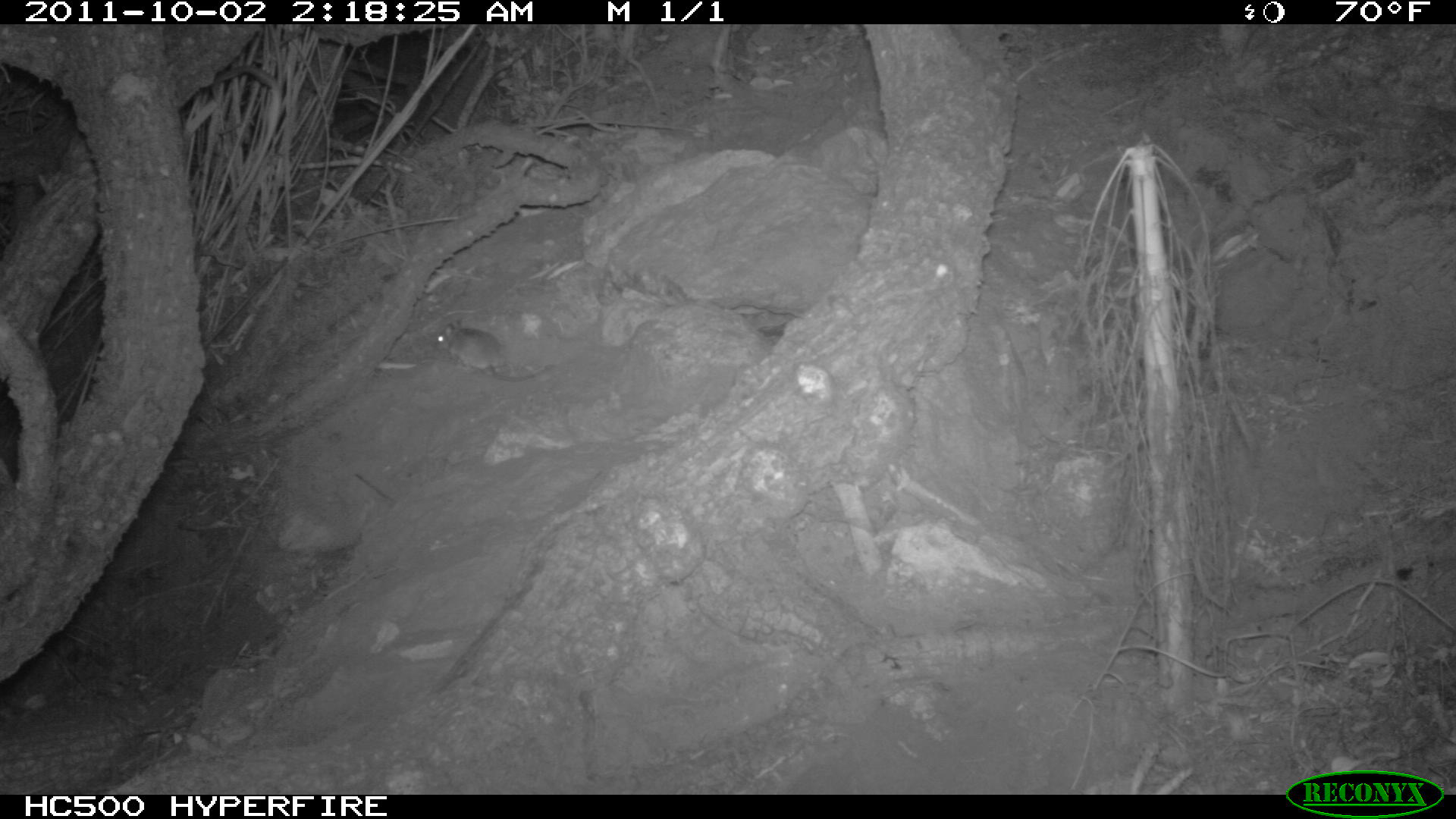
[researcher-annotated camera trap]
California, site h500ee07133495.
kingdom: Animalia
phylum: Chordata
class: Mammalia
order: Rodentia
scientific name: Rodentia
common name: rodent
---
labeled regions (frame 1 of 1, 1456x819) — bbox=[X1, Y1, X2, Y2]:
rodent: bbox=[434, 318, 554, 381]